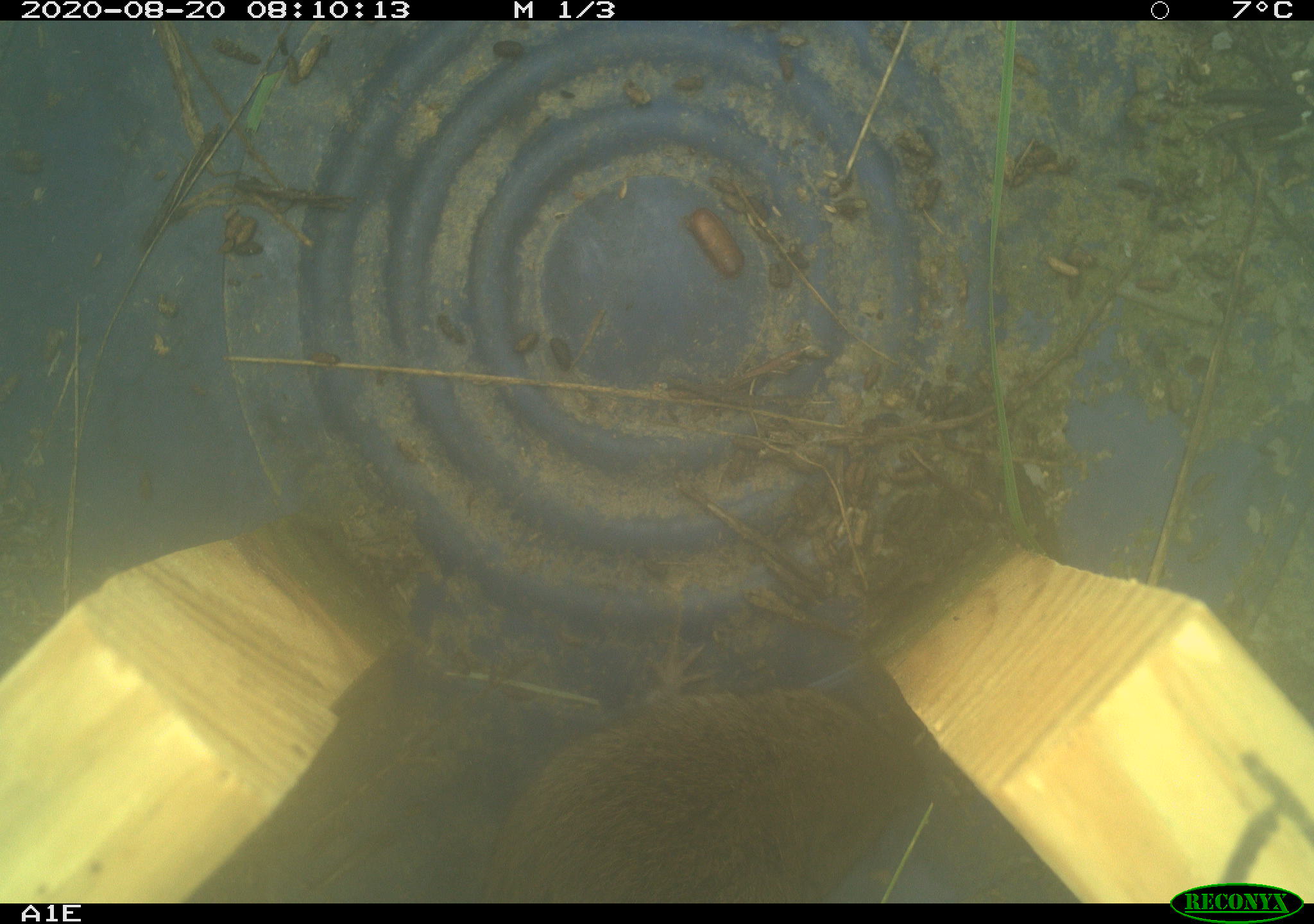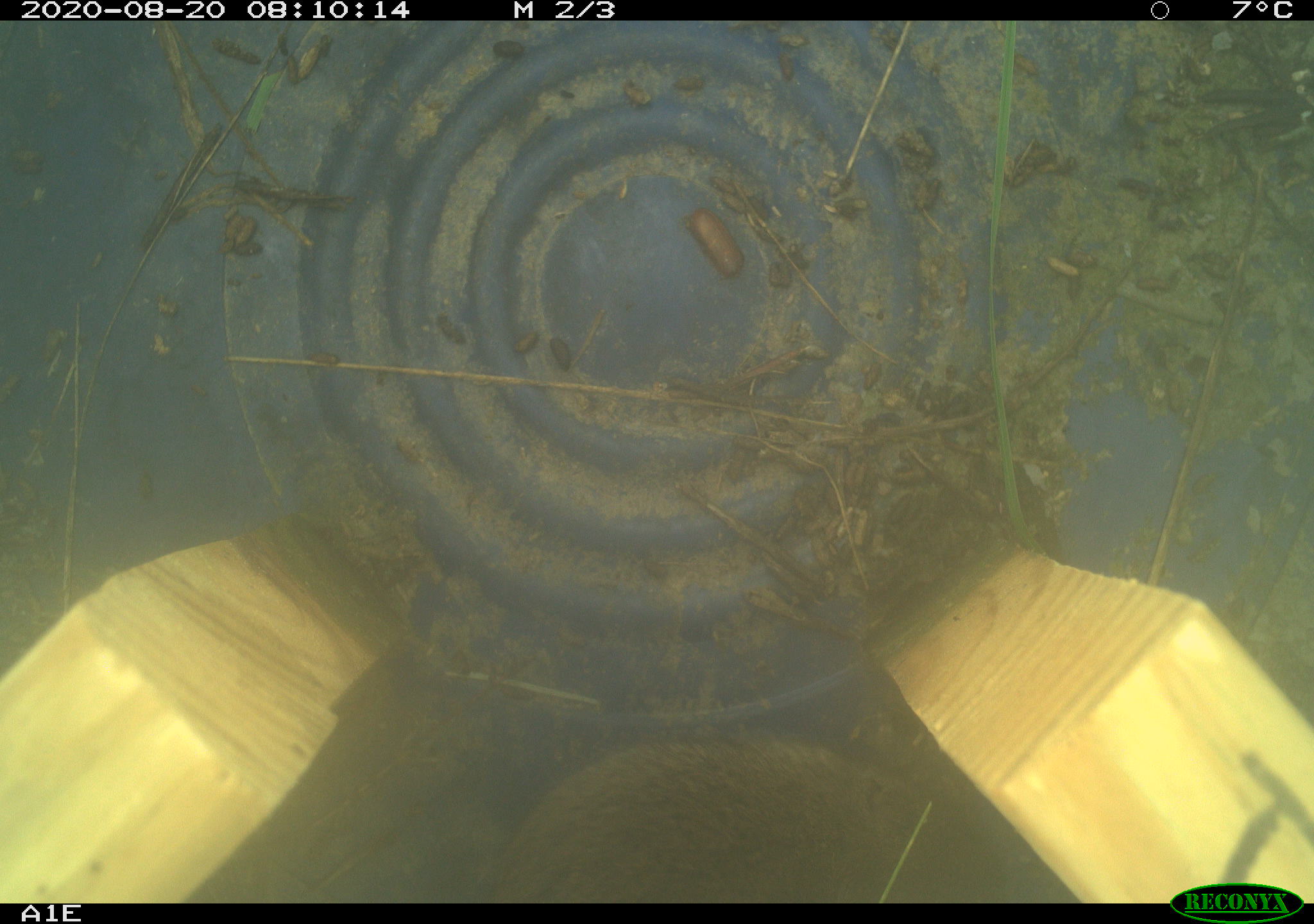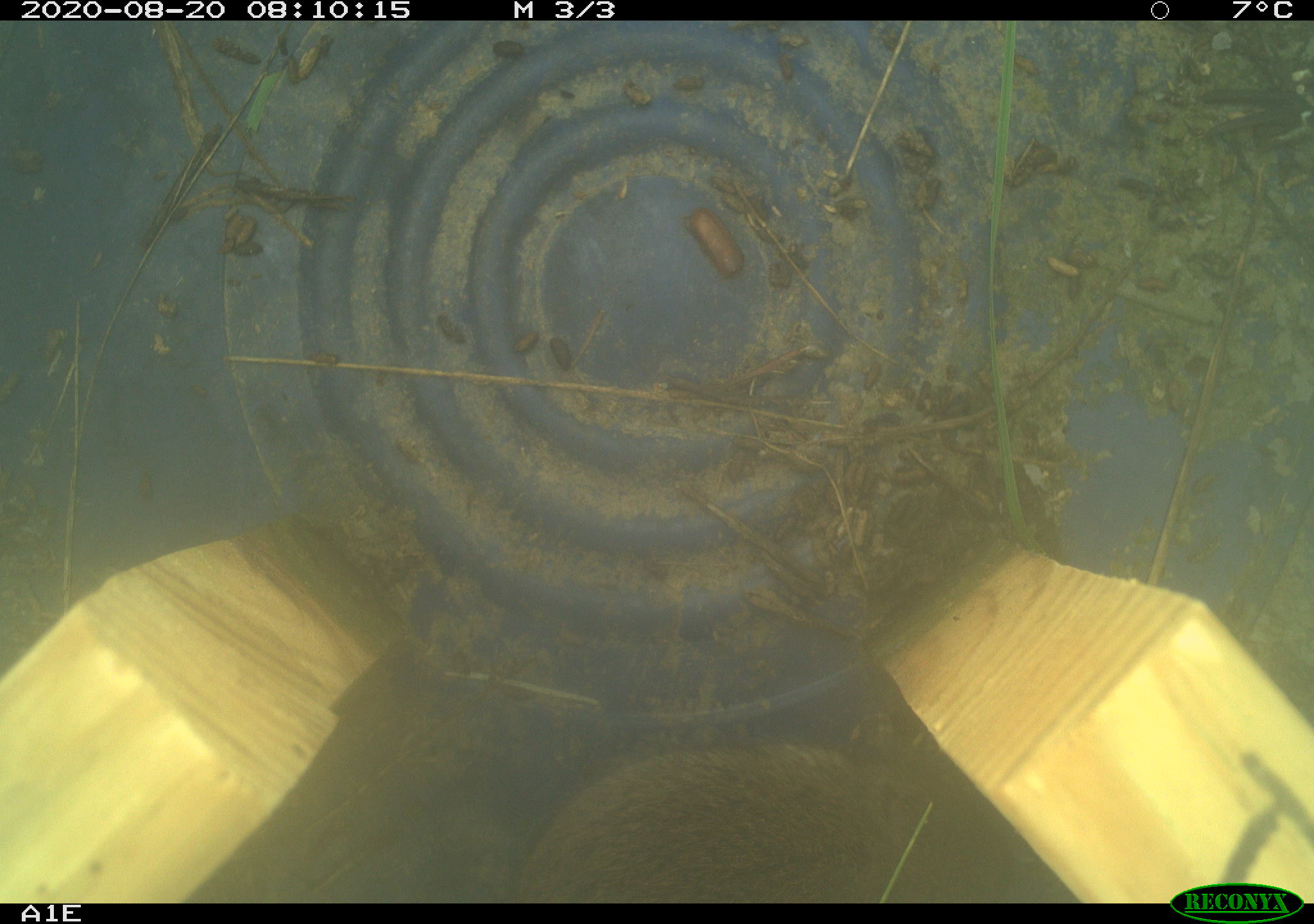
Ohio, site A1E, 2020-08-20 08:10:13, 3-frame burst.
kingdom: Animalia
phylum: Chordata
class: Mammalia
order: Rodentia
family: Cricetidae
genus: Microtus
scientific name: Microtus pennsylvanicus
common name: meadow vole